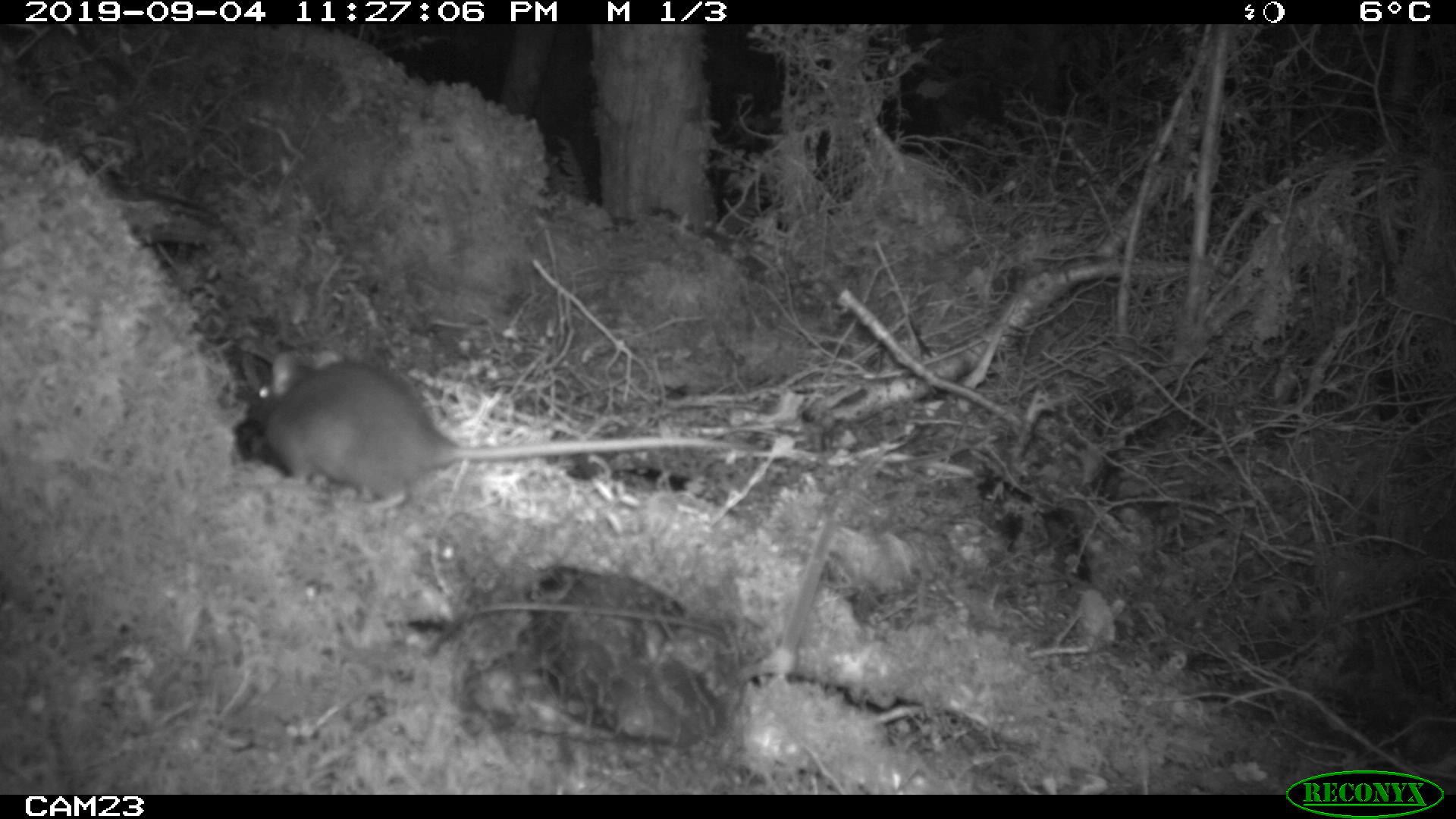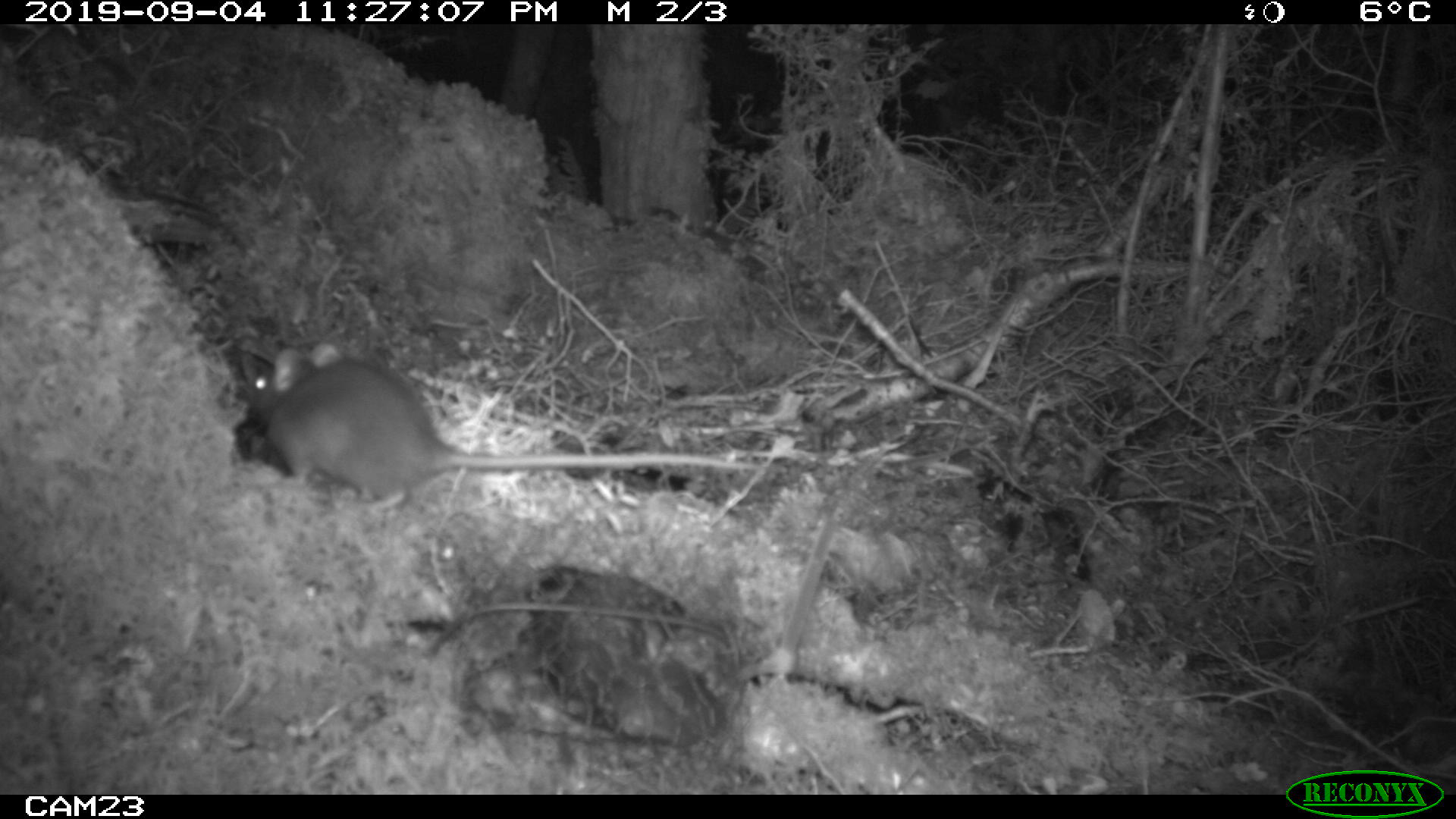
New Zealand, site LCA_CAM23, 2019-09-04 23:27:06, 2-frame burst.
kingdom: Animalia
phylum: Chordata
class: Mammalia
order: Rodentia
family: Muridae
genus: Rattus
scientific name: Rattus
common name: rat